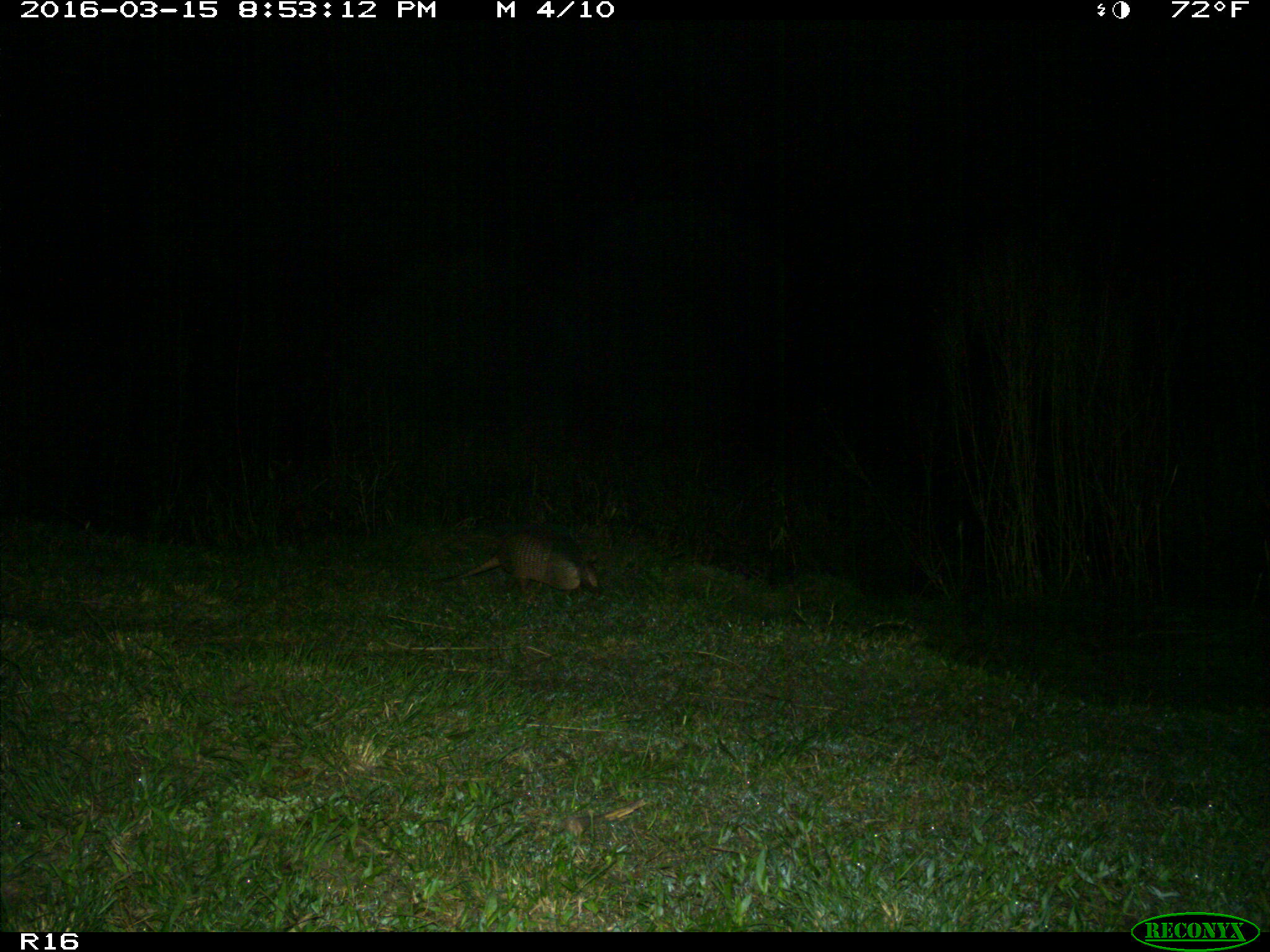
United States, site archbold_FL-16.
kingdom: Animalia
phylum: Chordata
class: Mammalia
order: Cingulata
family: Dasypodidae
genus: Dasypus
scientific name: Dasypus novemcinctus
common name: nine-banded armadillo